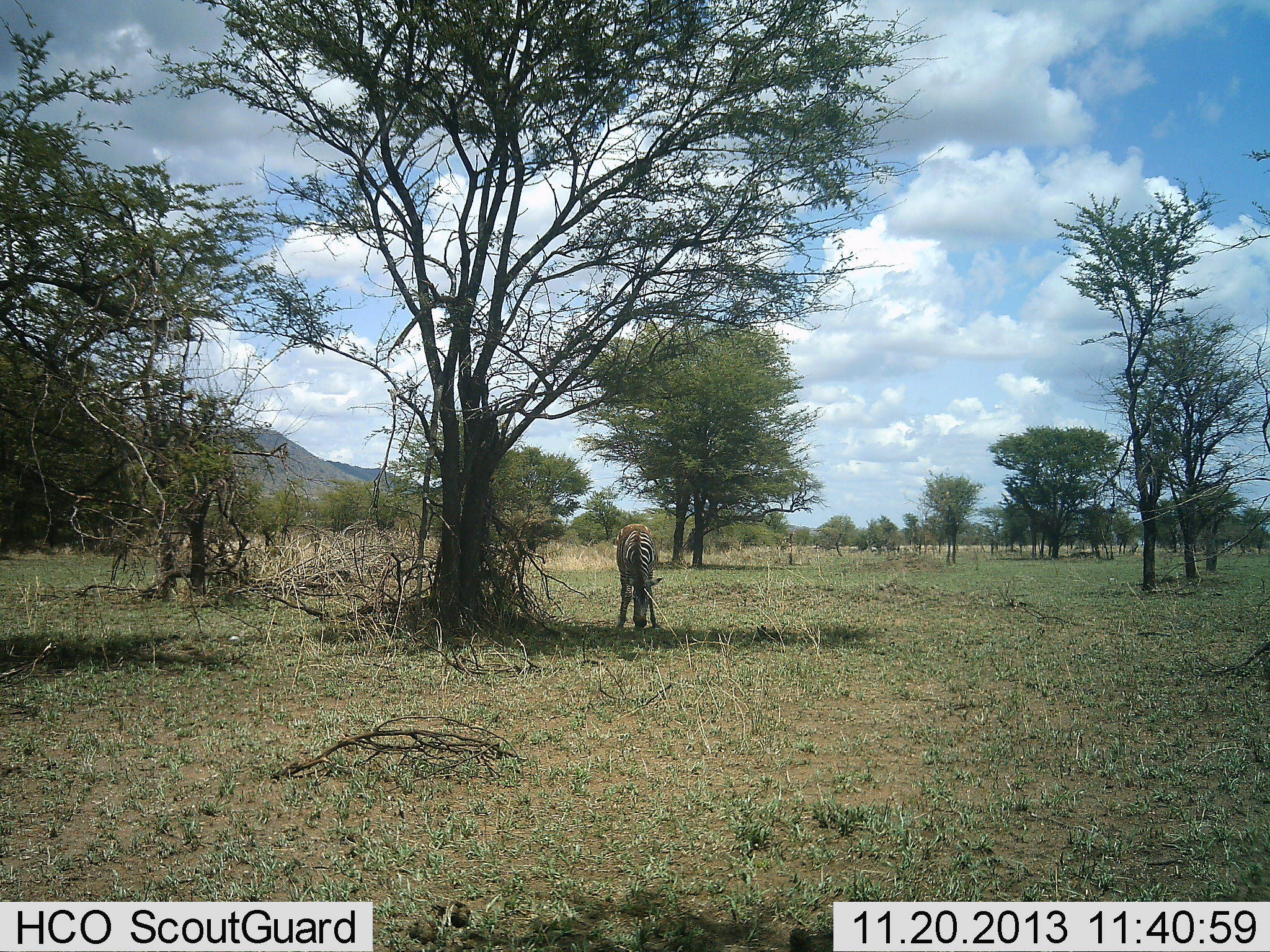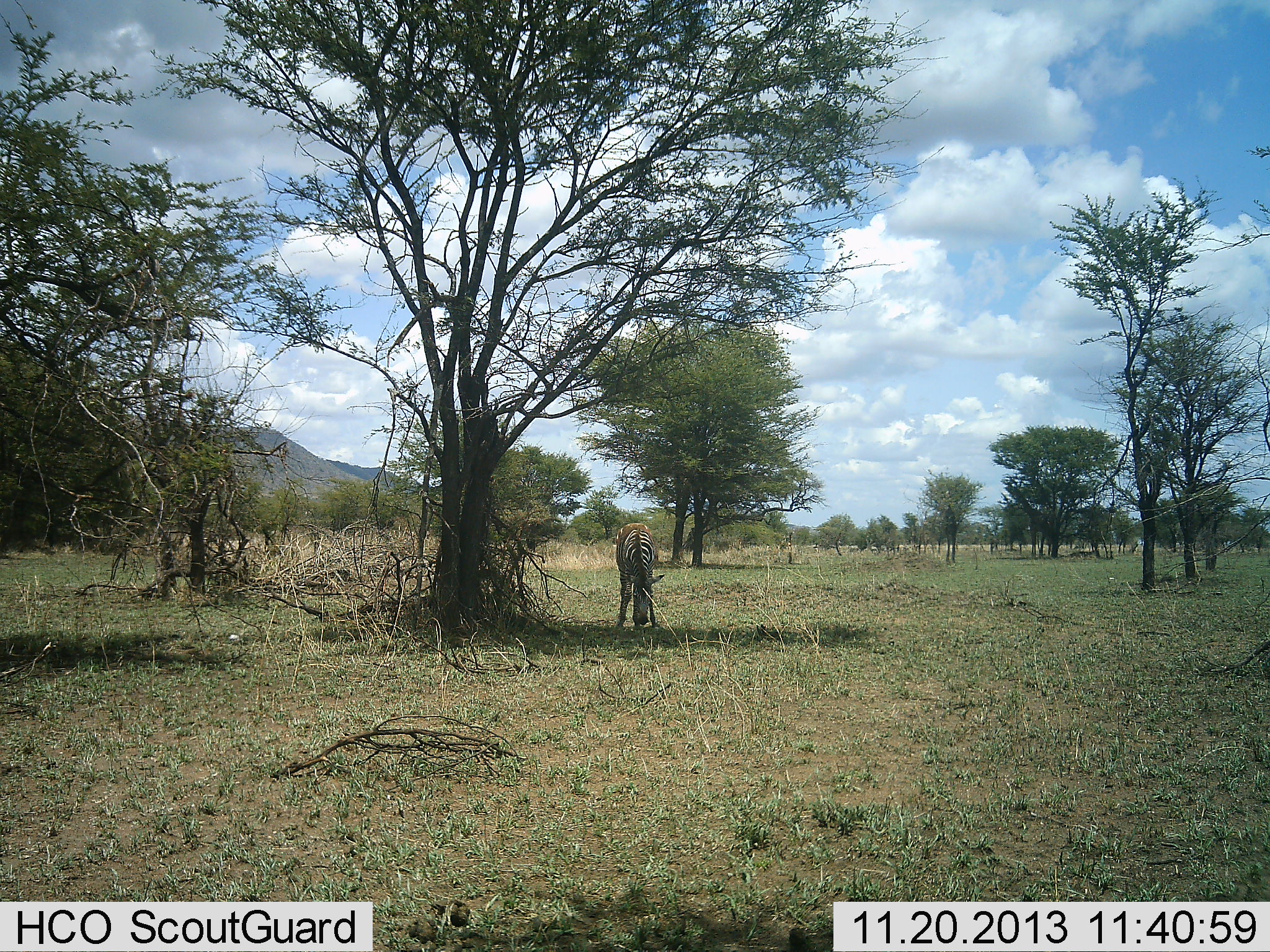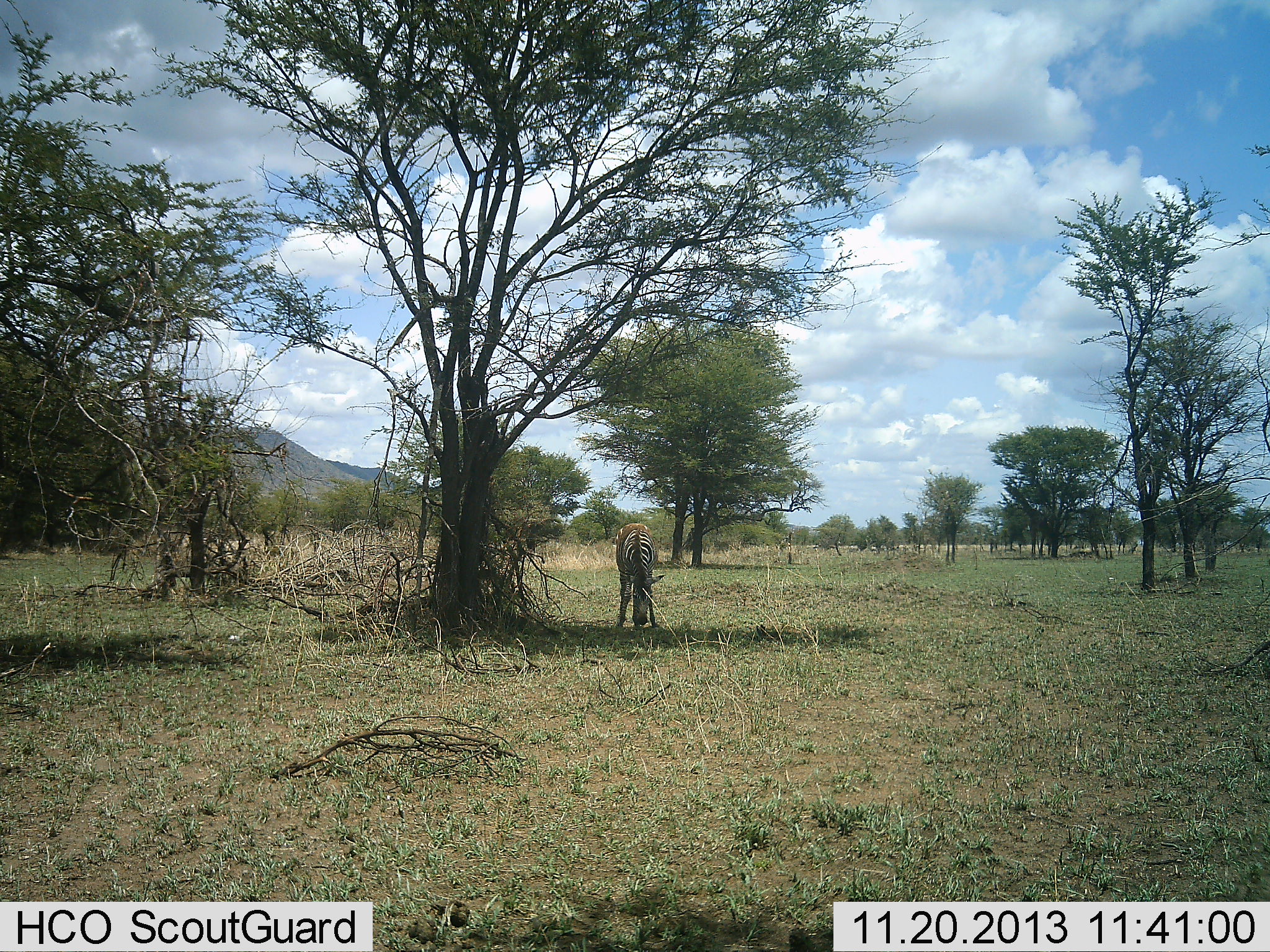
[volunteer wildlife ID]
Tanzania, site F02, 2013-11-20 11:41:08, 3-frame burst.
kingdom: Animalia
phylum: Chordata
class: Mammalia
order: Perissodactyla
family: Equidae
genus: Equus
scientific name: Equus quagga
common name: plains zebra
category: zebra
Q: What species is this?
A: Zebra (plains zebra) (Equus quagga).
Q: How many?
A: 1.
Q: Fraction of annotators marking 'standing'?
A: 10%.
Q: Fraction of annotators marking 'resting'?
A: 0%.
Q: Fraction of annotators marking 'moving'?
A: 10%.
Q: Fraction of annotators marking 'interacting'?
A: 0%.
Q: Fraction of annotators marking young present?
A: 0%.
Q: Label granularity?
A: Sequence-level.